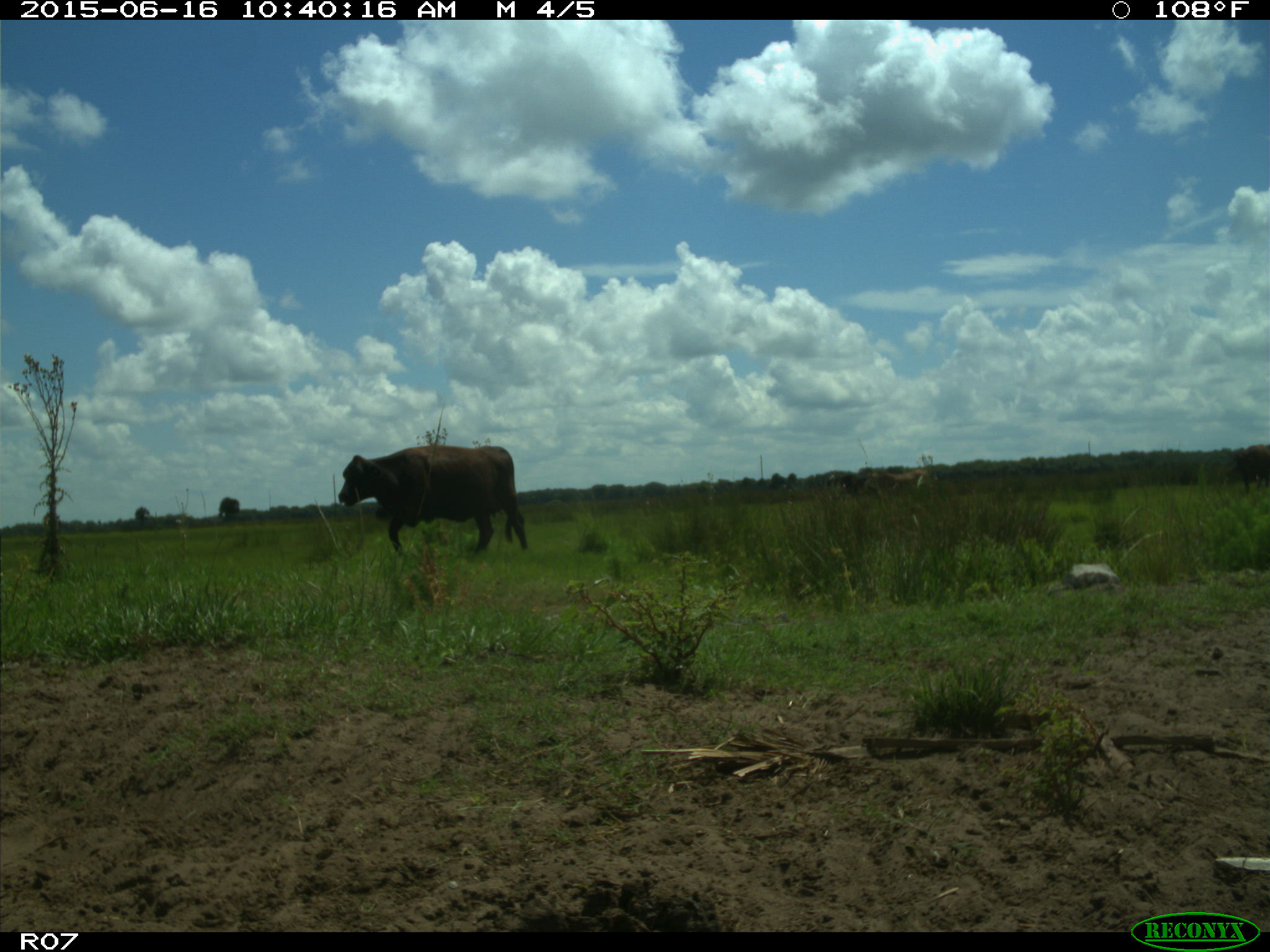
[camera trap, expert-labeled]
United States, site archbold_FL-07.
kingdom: Animalia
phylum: Chordata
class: Mammalia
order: Artiodactyla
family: Bovidae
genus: Bos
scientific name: Bos taurus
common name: domestic cow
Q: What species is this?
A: Bos taurus (domestic cow).